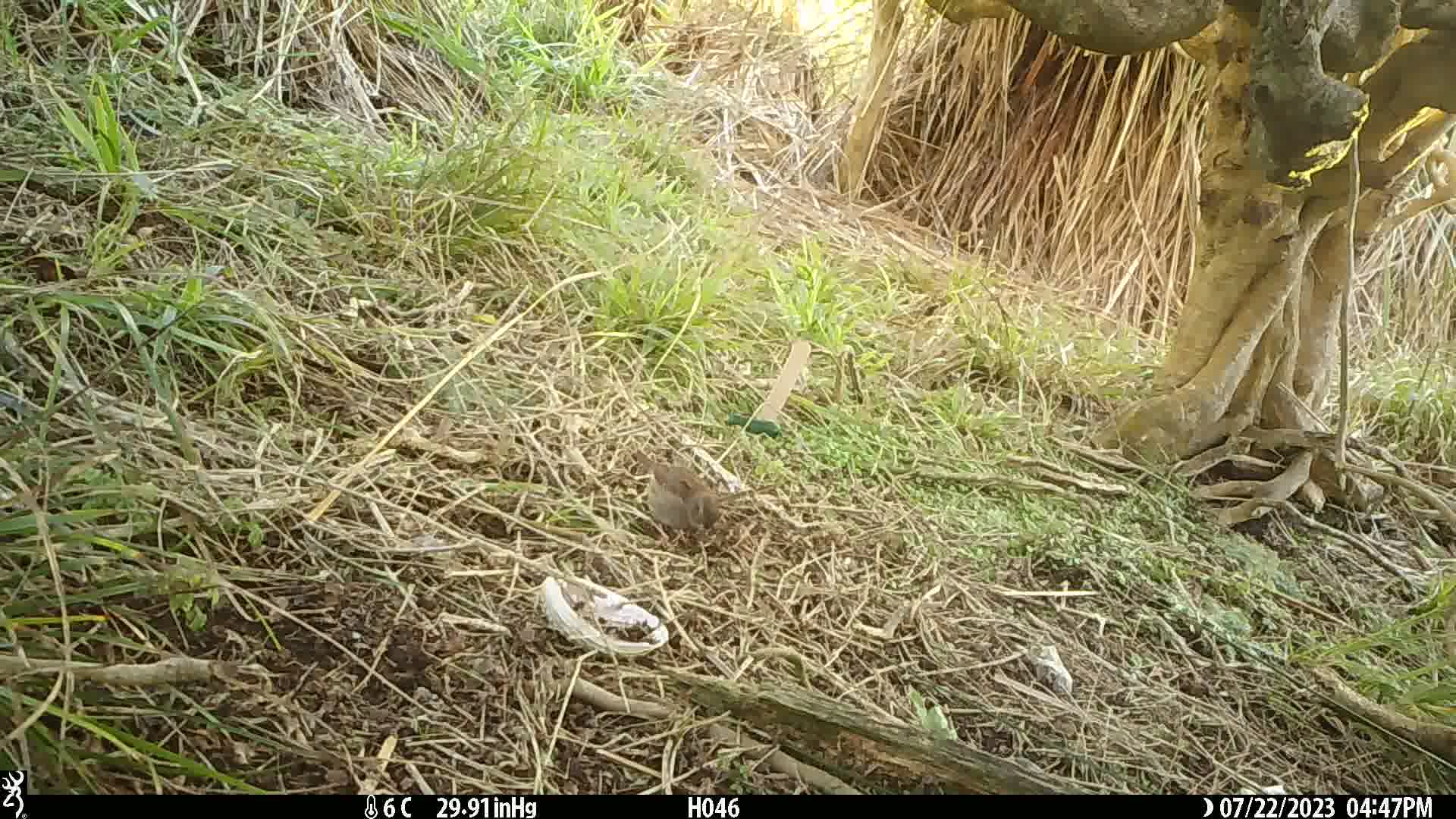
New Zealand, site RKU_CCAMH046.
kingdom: Animalia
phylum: Chordata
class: Aves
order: Passeriformes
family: Prunellidae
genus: Prunella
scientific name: Prunella modularis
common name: dunnock